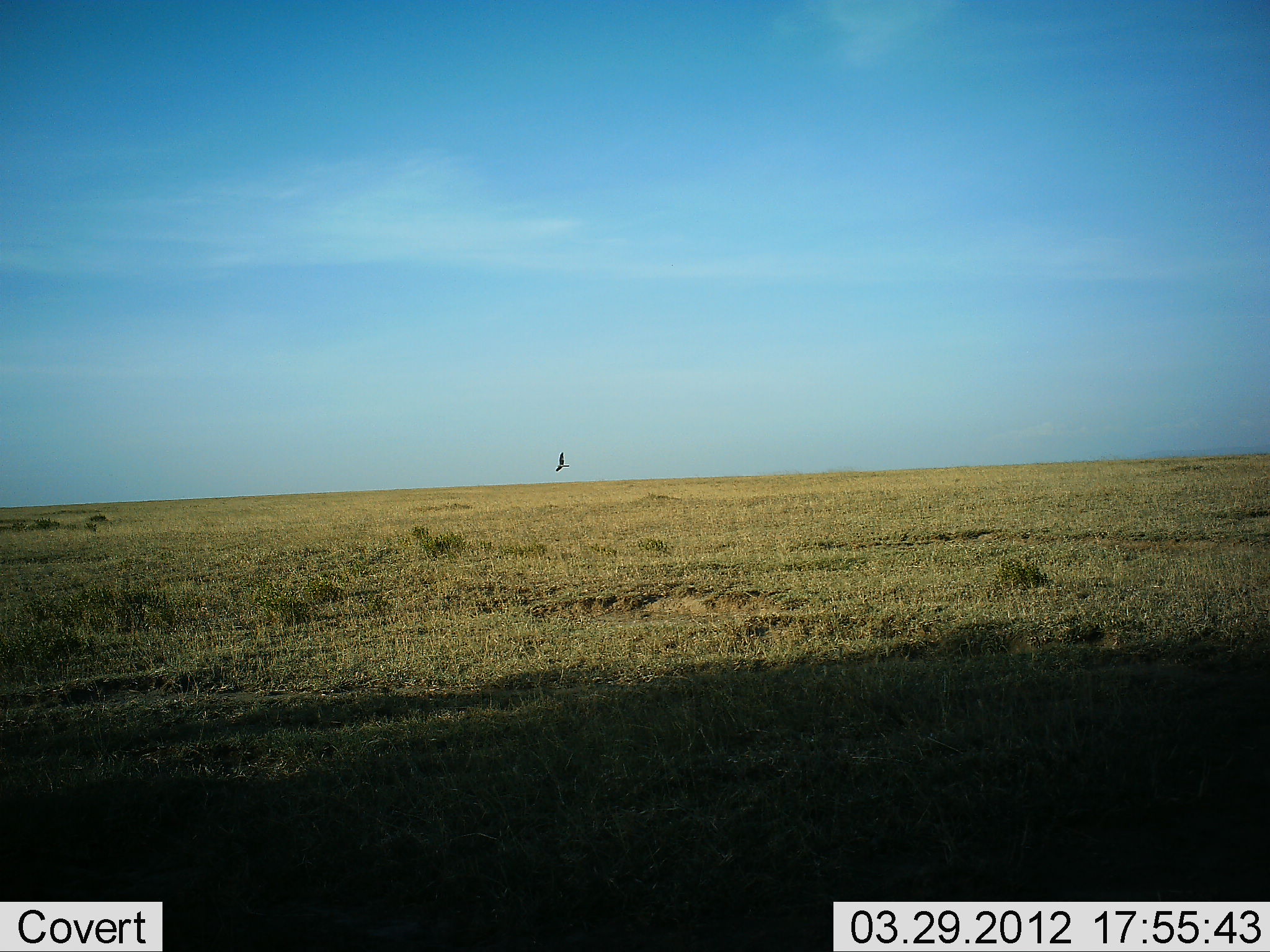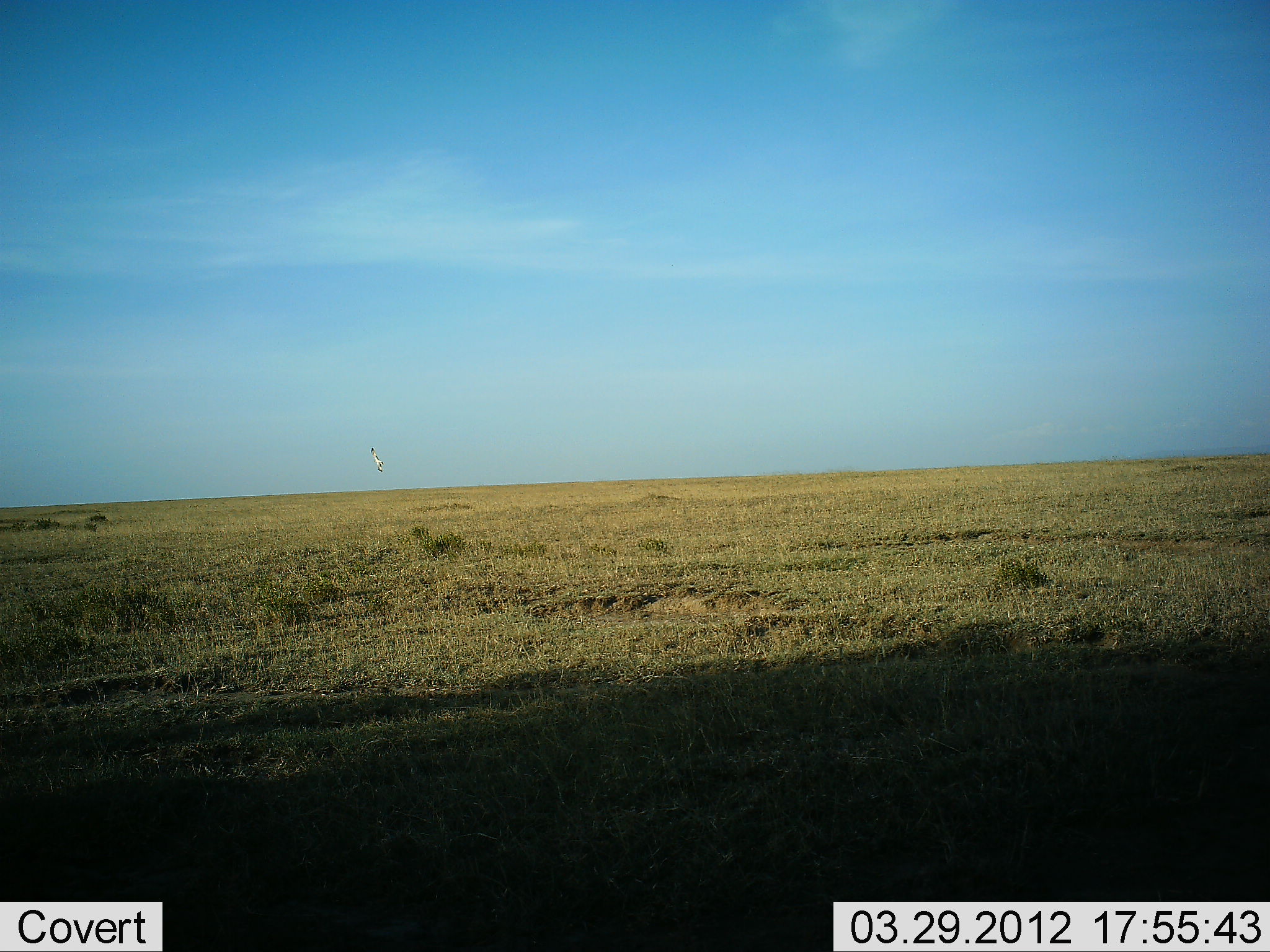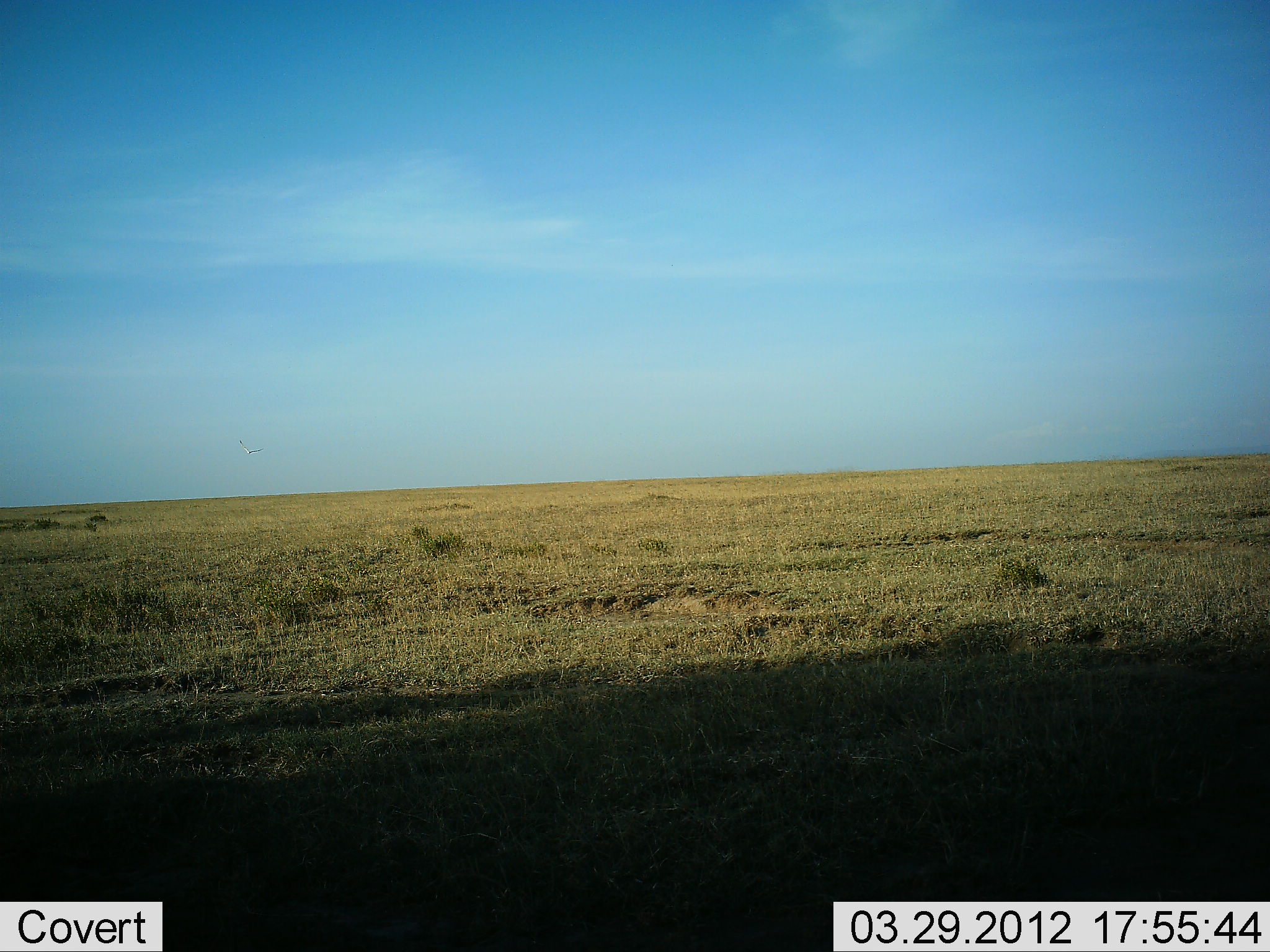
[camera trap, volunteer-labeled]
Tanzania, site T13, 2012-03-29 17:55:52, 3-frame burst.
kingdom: Animalia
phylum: Chordata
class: Aves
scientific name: Aves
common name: bird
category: otherbird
Otherbird (bird) (Aves), count 1. Behavior (volunteer vote fractions): standing 0%, resting 0%, moving 100%, interacting 0%. Young present (vote fraction): 0%. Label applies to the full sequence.